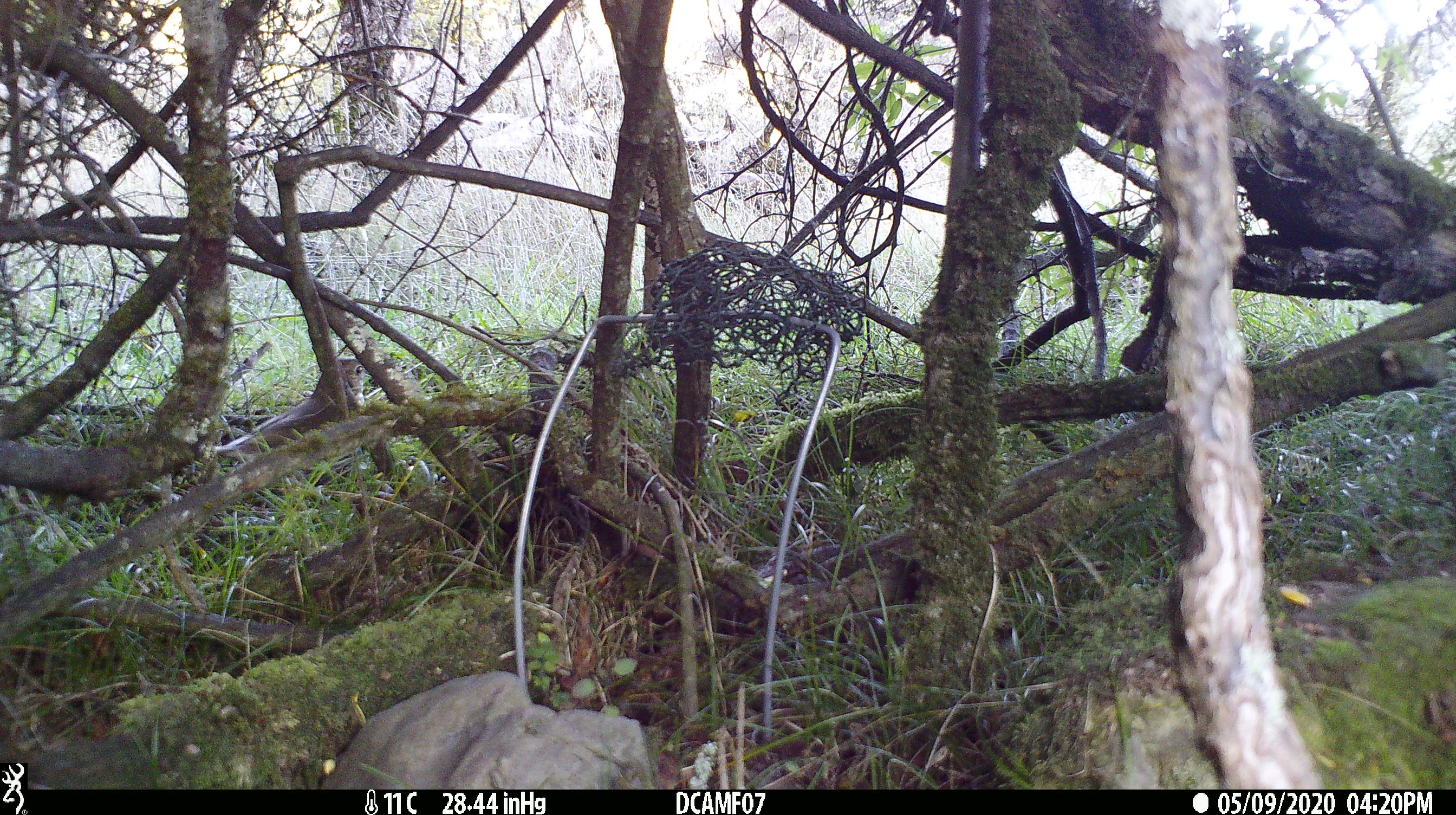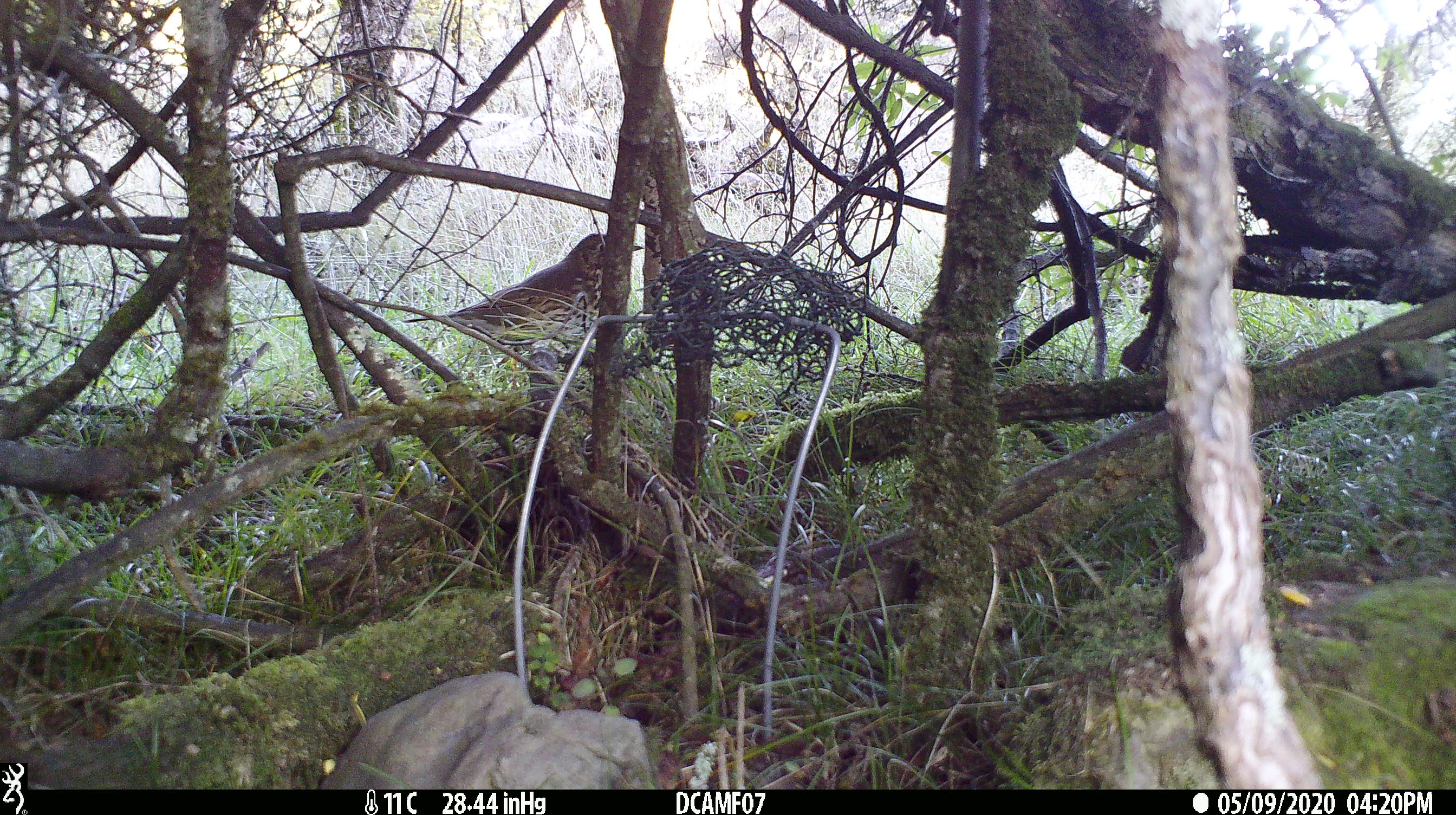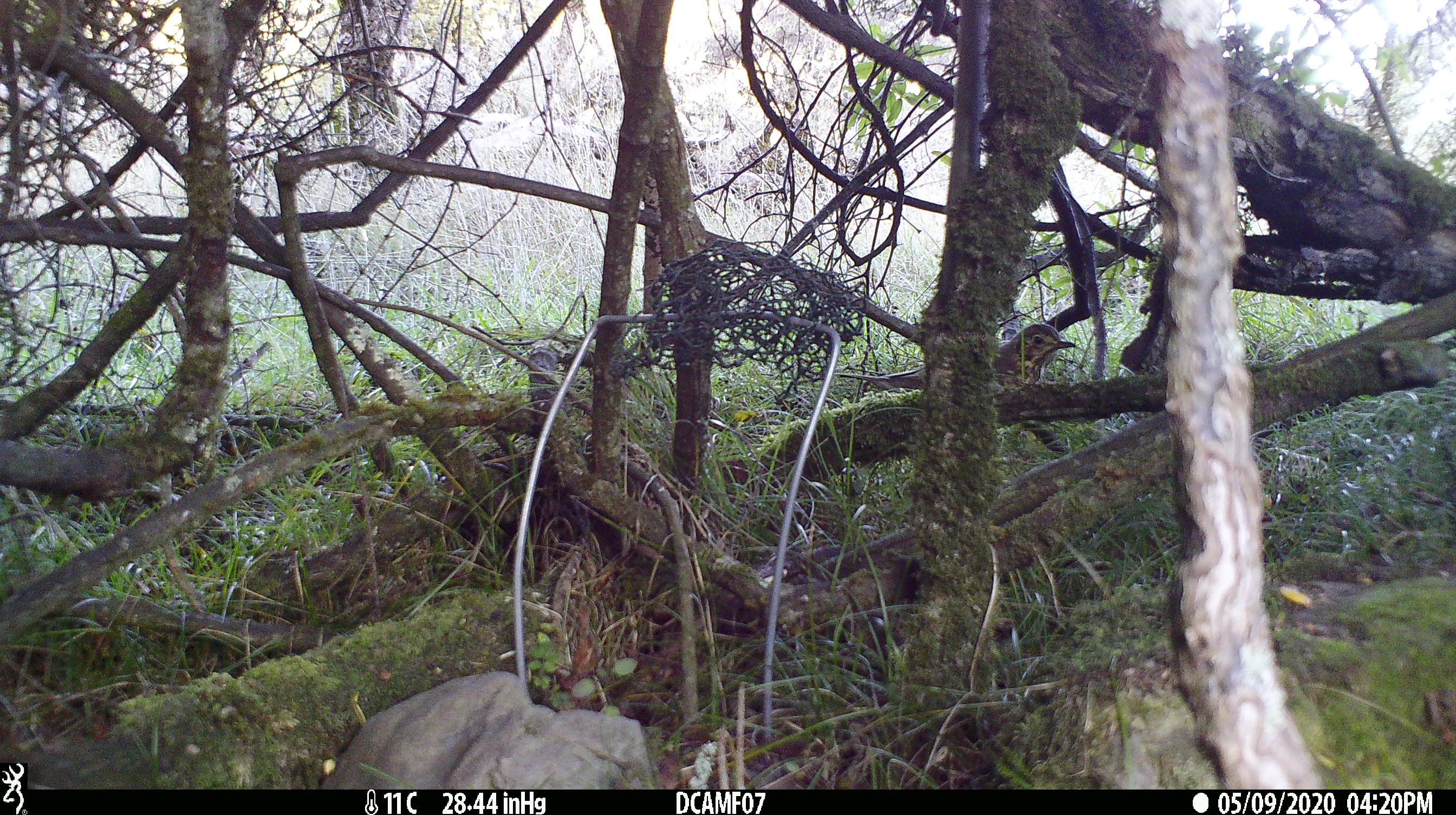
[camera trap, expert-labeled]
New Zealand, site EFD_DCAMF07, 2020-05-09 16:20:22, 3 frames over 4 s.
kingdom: Animalia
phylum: Chordata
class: Aves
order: Passeriformes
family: Turdidae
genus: Turdus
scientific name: Turdus philomelos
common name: song thrush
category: thrush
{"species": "thrush (song thrush) (Turdus philomelos)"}